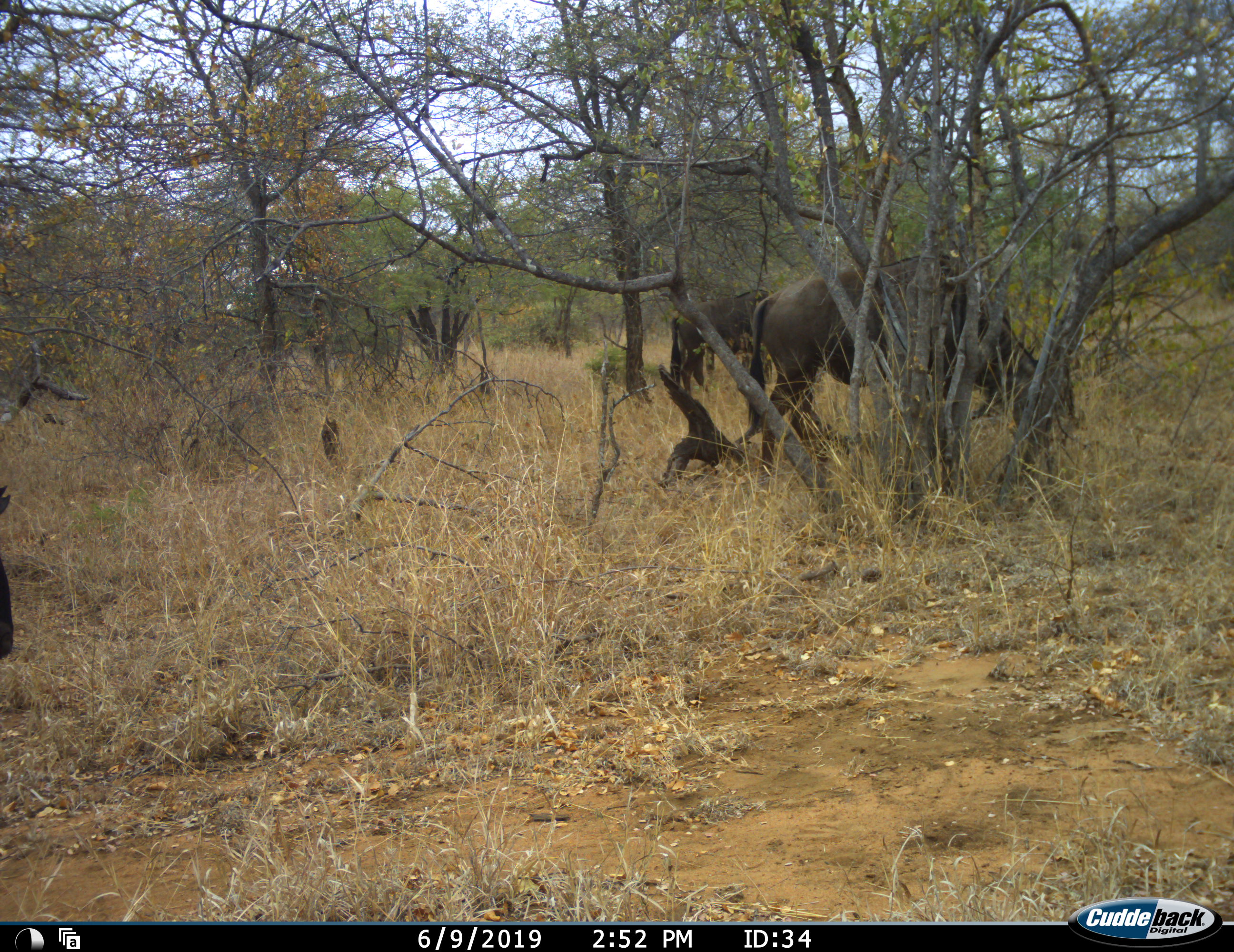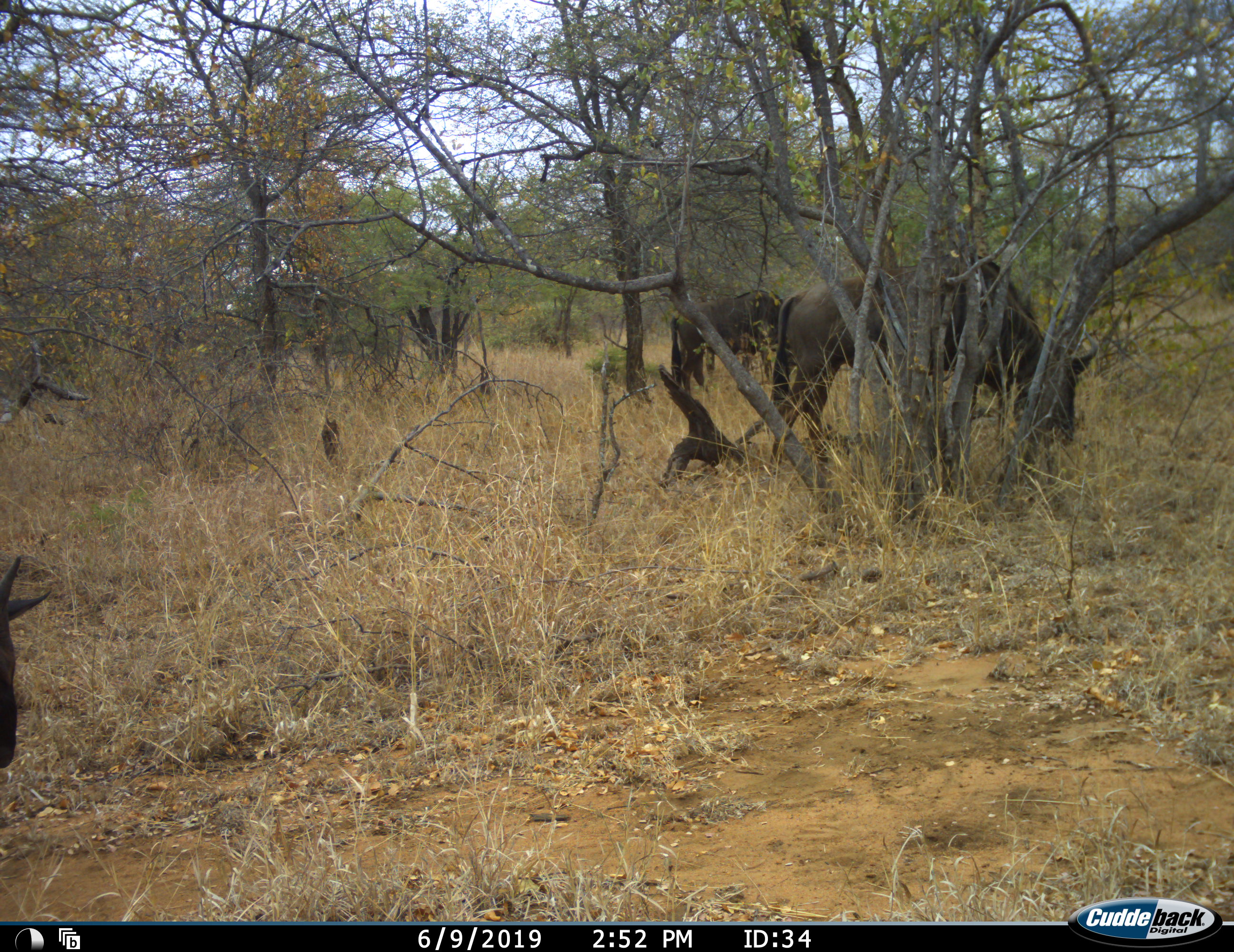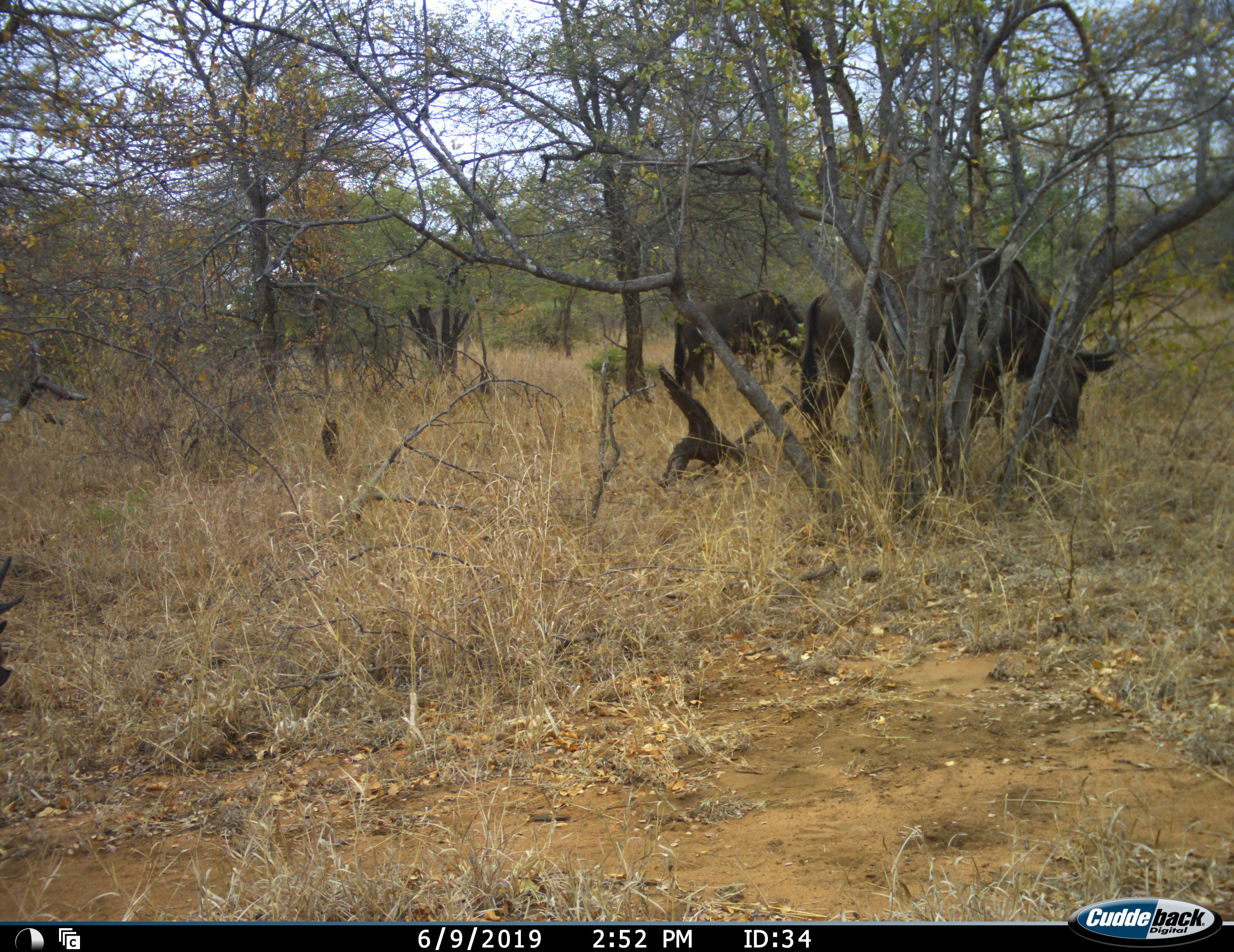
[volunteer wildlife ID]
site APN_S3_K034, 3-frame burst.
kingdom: Animalia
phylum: Chordata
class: Mammalia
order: Artiodactyla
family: Bovidae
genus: Connochaetes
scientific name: Connochaetes taurinus taurinus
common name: blue wildebeest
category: wildebeestblue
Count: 3.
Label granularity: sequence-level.